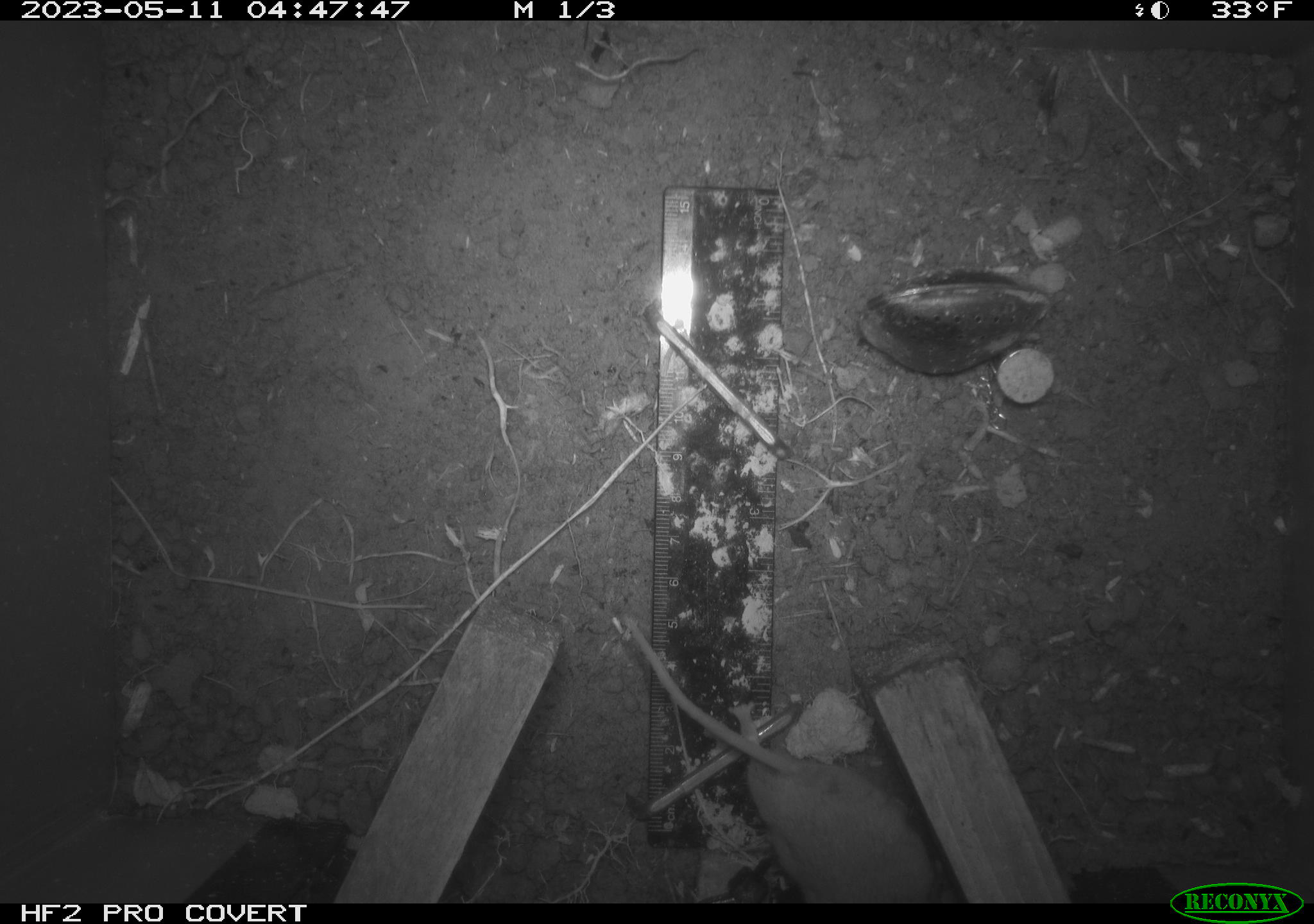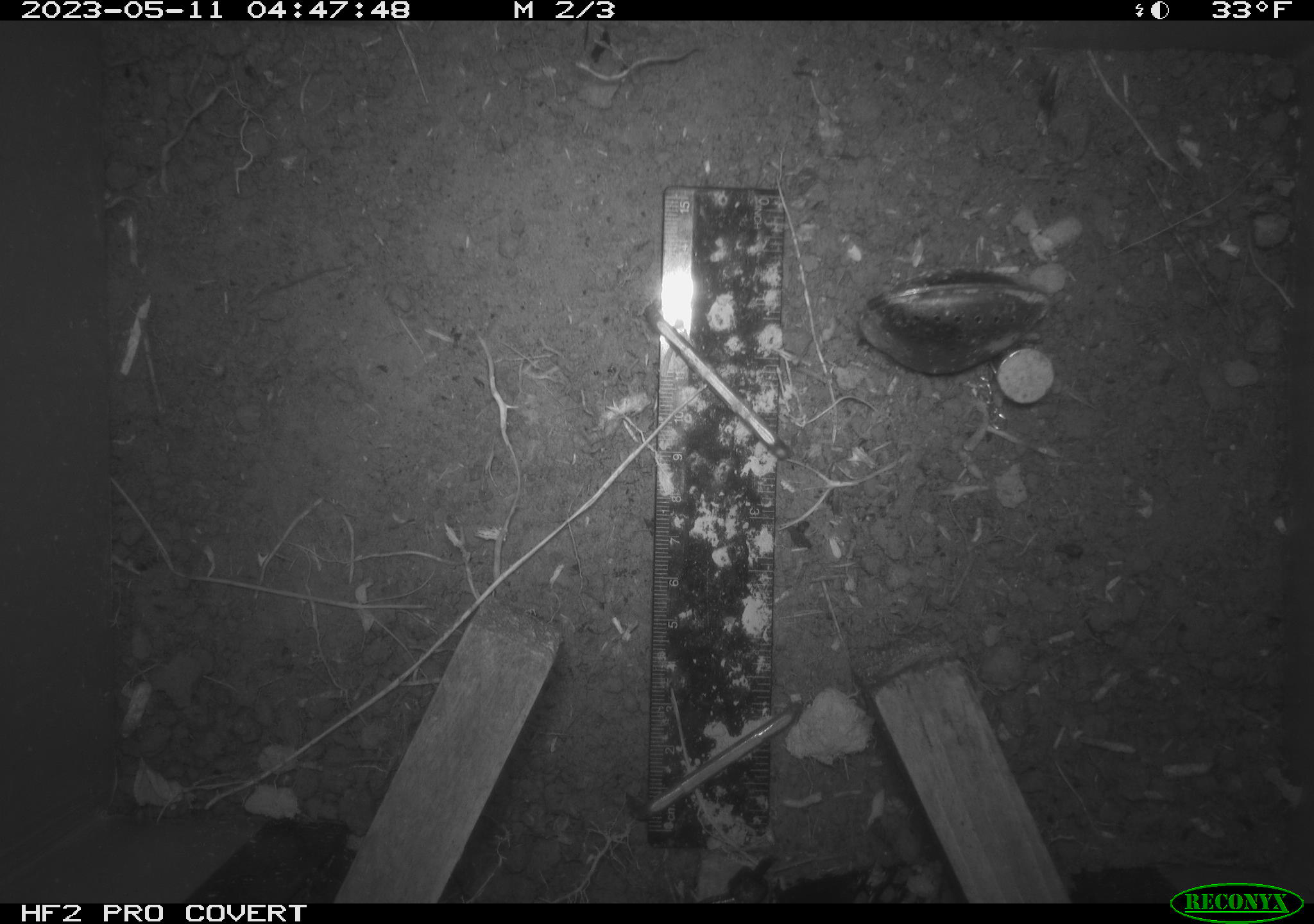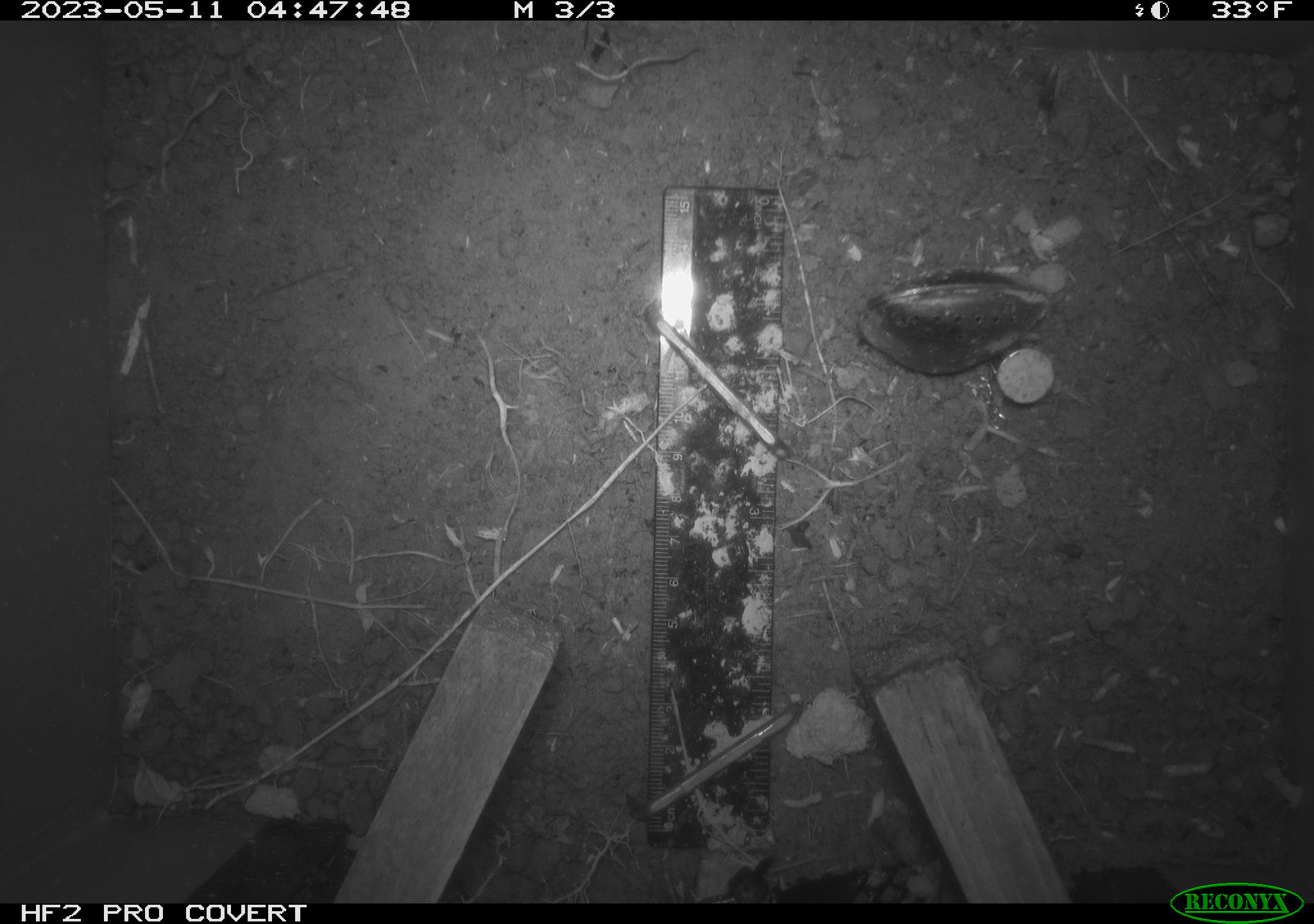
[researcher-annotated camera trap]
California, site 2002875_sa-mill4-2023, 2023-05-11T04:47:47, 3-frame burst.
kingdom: Animalia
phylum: Chordata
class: Mammalia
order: Rodentia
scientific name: Rodentia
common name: mouse species